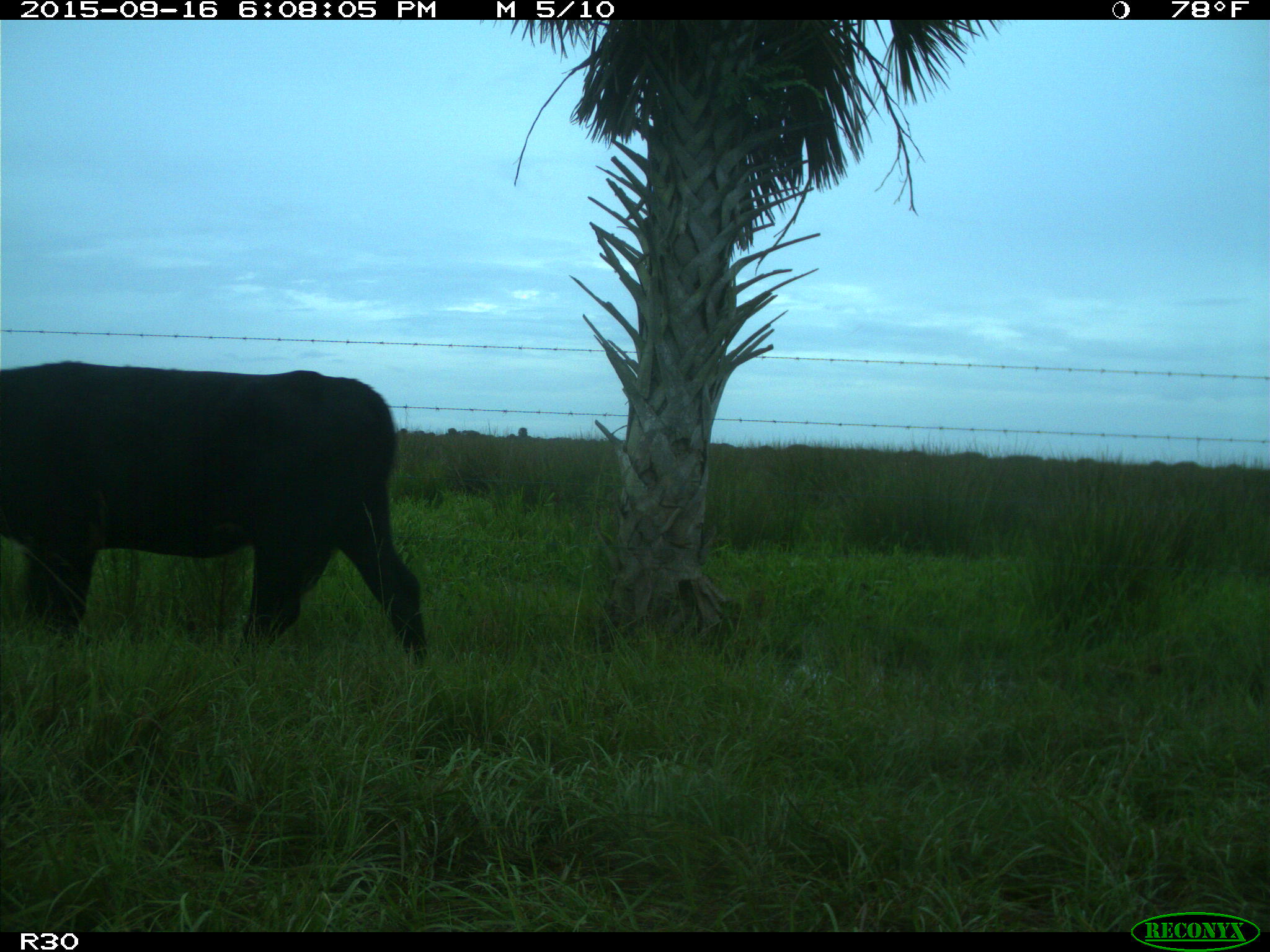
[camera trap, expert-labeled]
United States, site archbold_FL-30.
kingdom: Animalia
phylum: Chordata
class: Mammalia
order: Artiodactyla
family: Bovidae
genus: Bos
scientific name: Bos taurus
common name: domestic cow